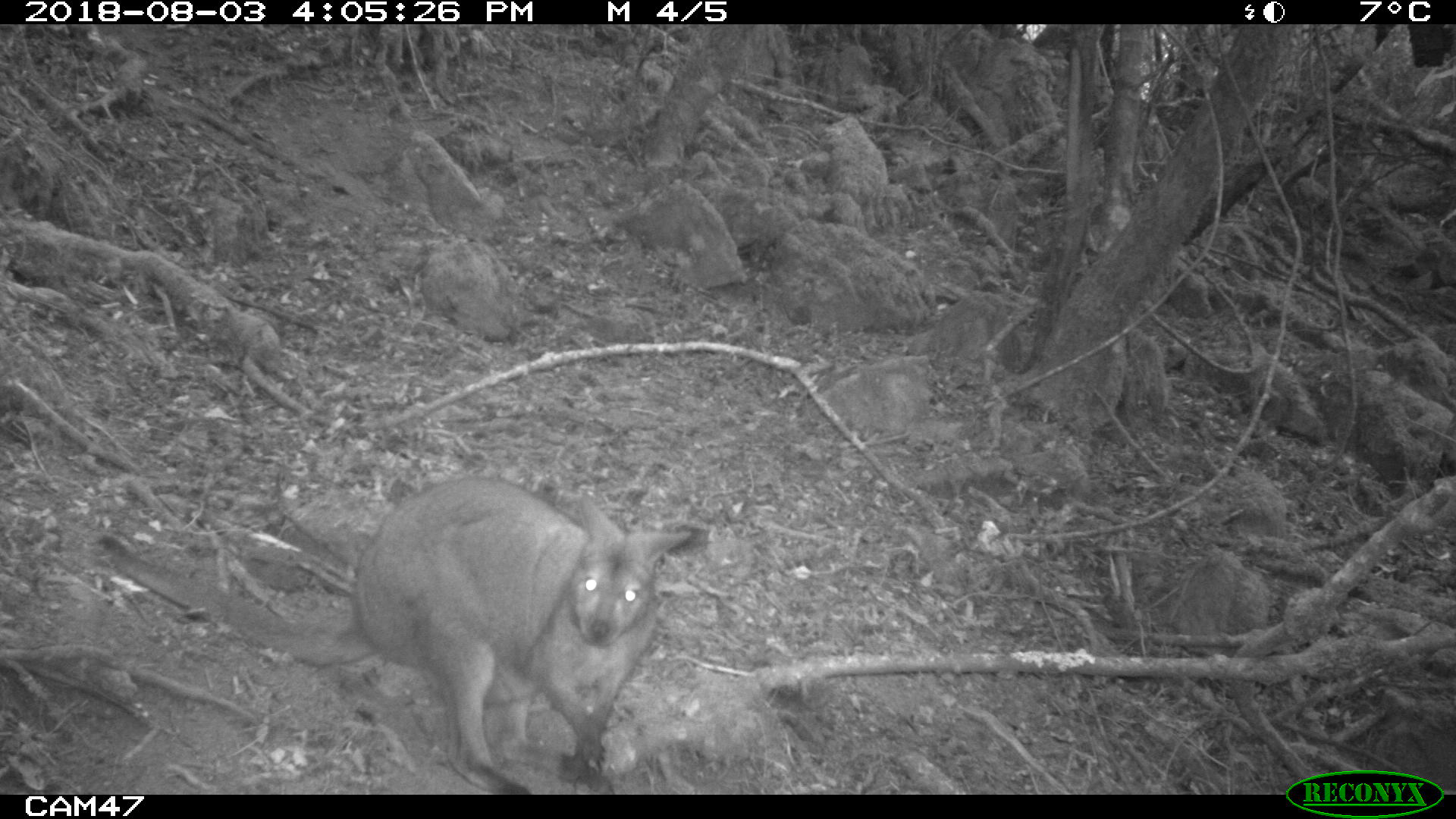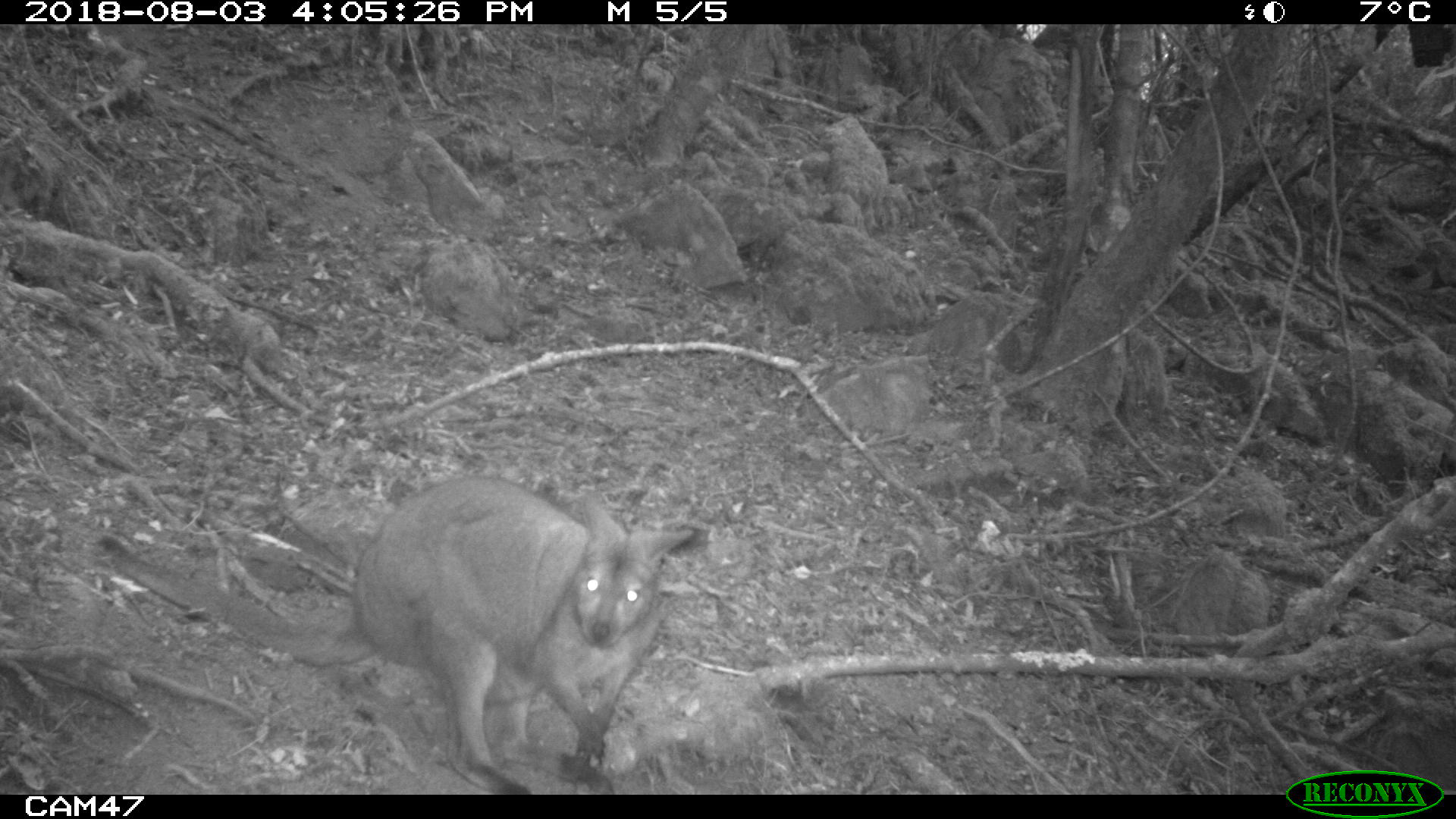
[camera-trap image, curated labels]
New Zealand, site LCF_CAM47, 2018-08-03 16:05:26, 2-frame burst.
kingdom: Animalia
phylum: Chordata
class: Mammalia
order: Diprotodontia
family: Macropodidae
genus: Notamacropus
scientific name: Notamacropus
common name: wallaby